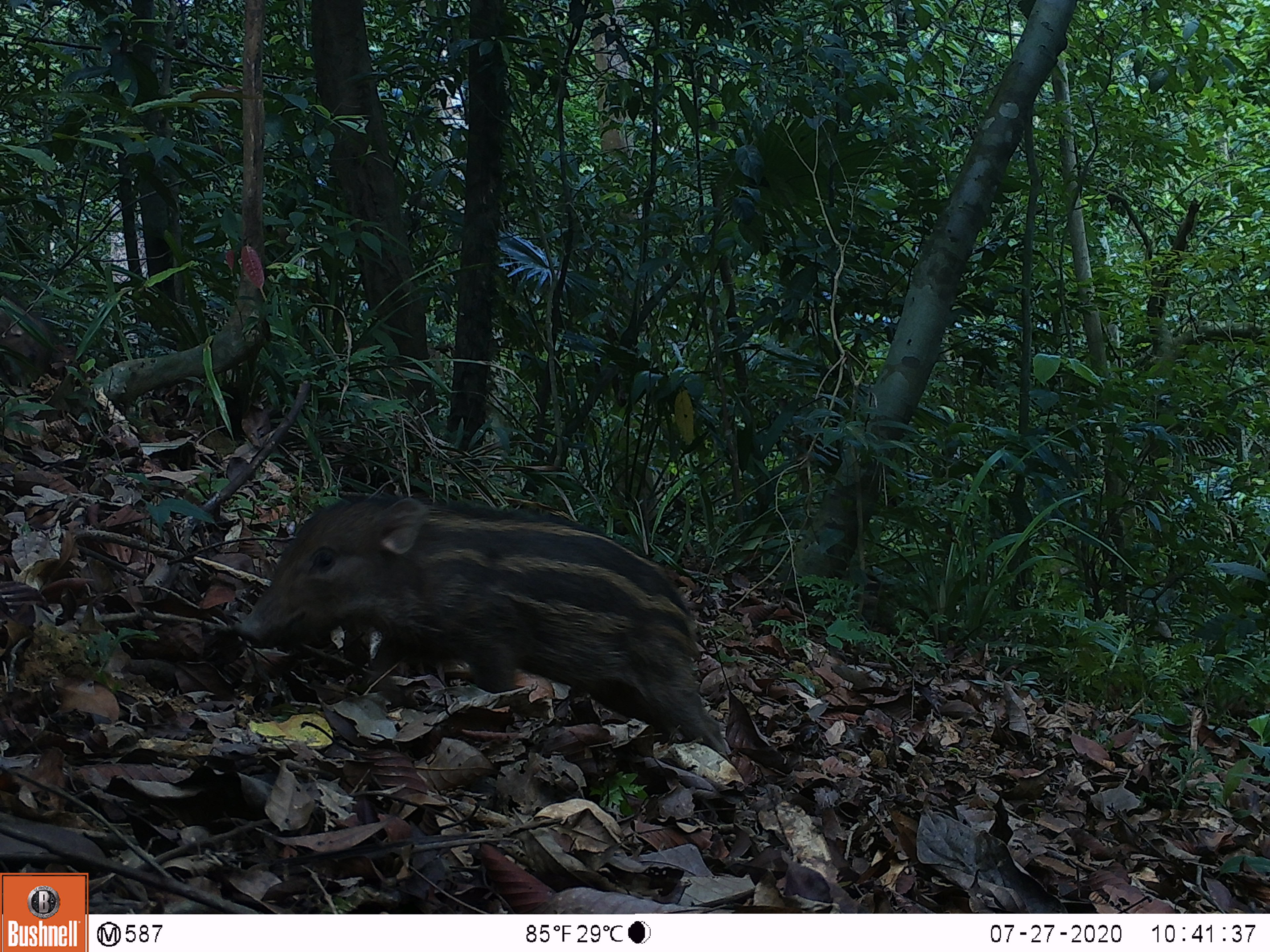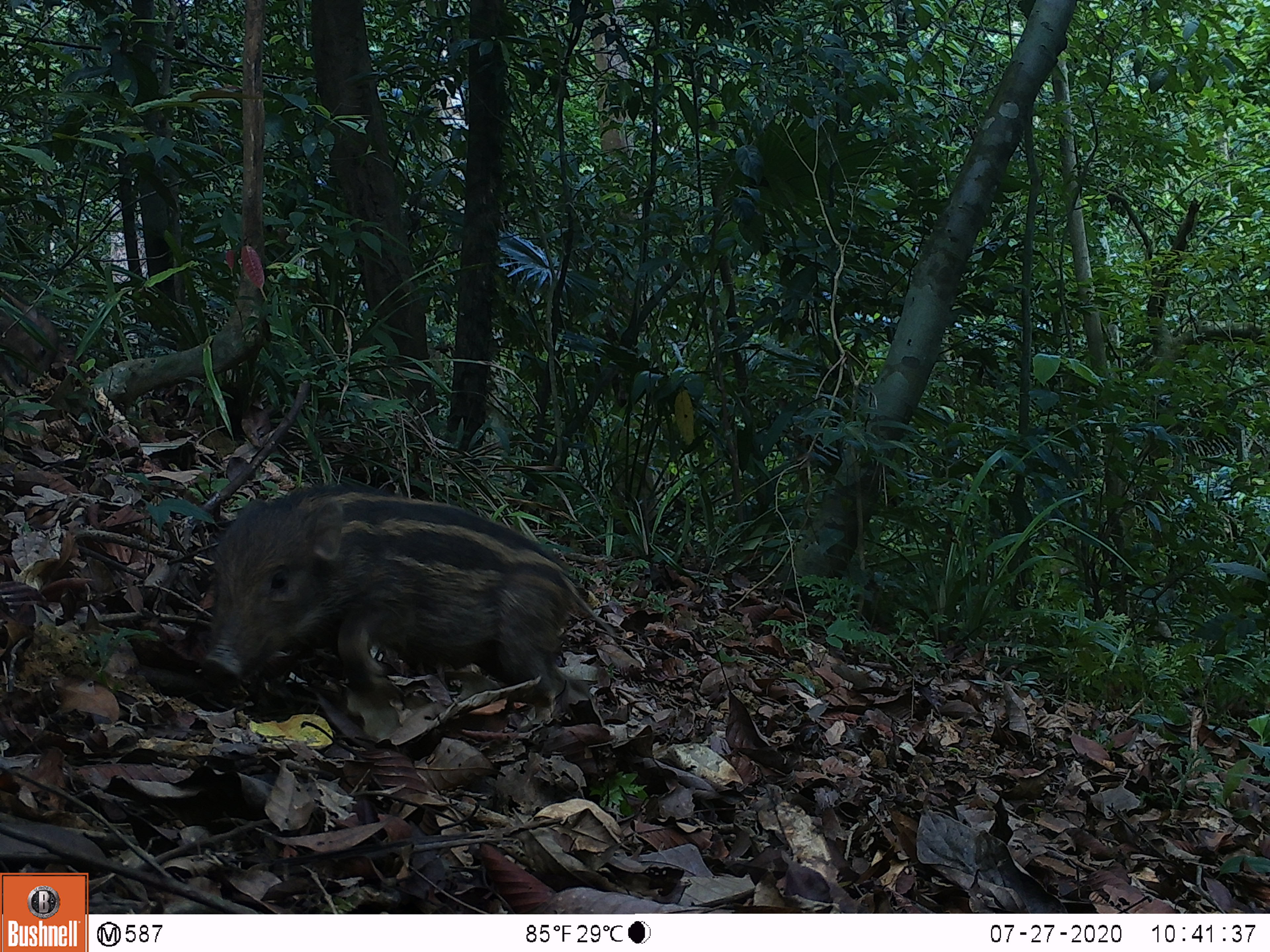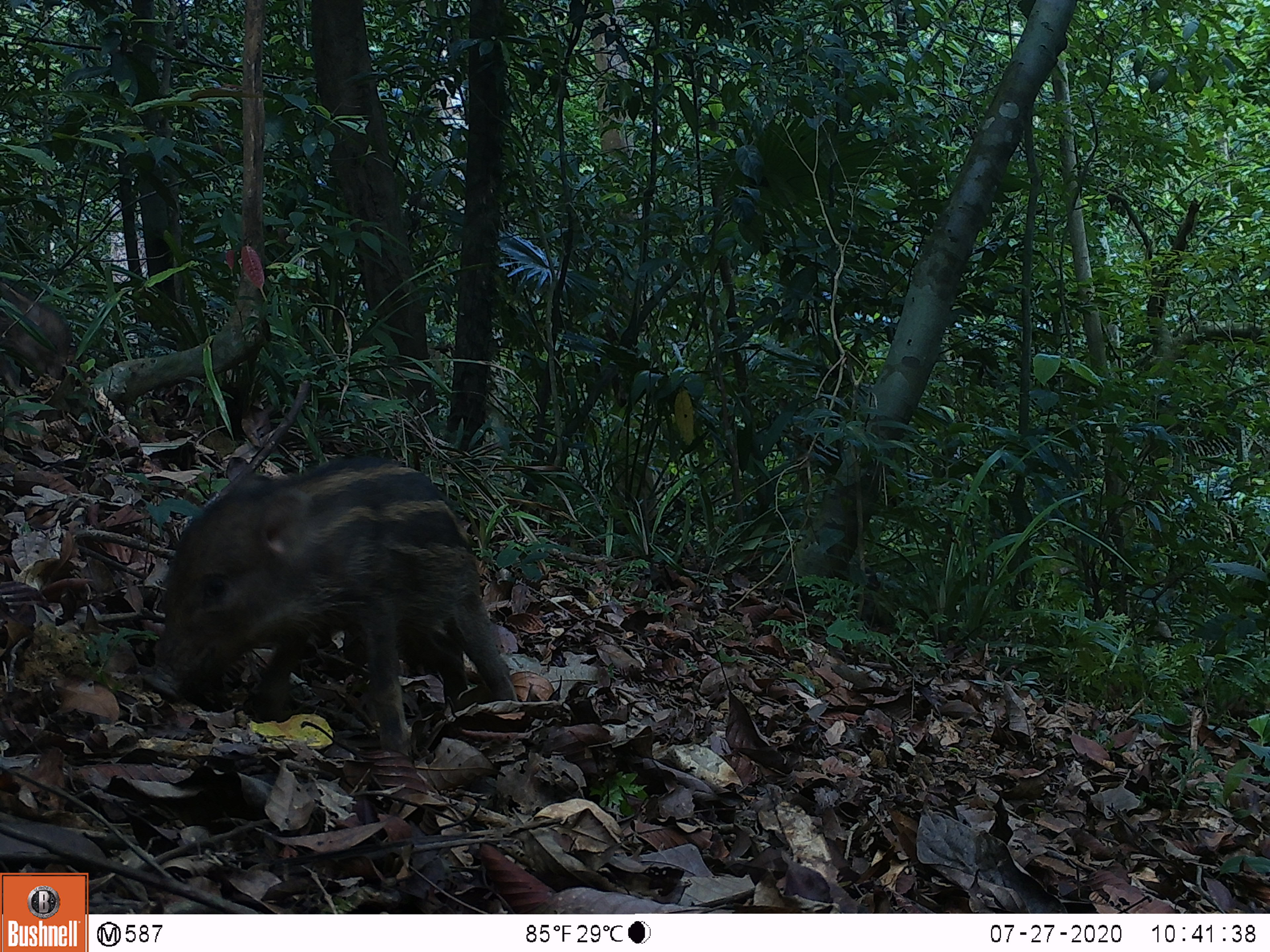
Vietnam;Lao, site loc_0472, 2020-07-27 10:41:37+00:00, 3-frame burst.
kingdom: Animalia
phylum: Chordata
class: Mammalia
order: Artiodactyla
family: Suidae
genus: Sus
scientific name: Sus scrofa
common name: eurasian wild pig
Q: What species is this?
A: Eurasian wild pig (Sus scrofa).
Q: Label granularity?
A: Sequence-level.